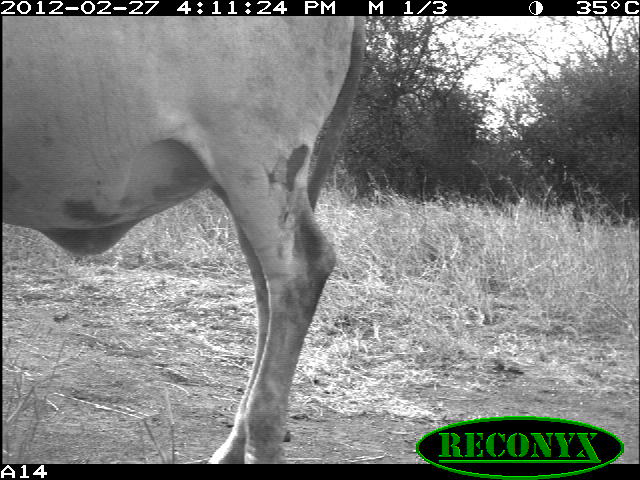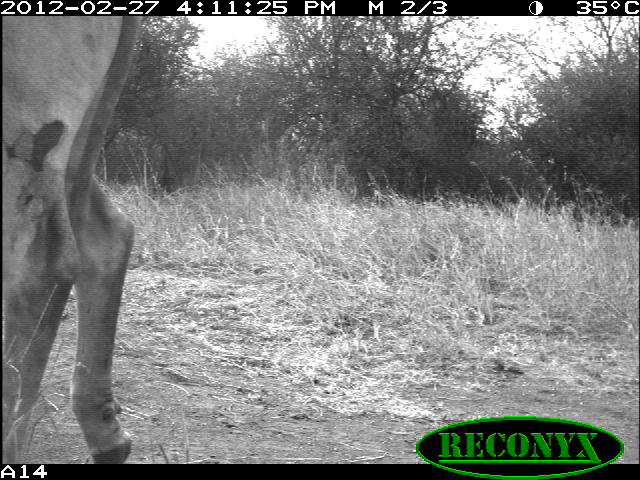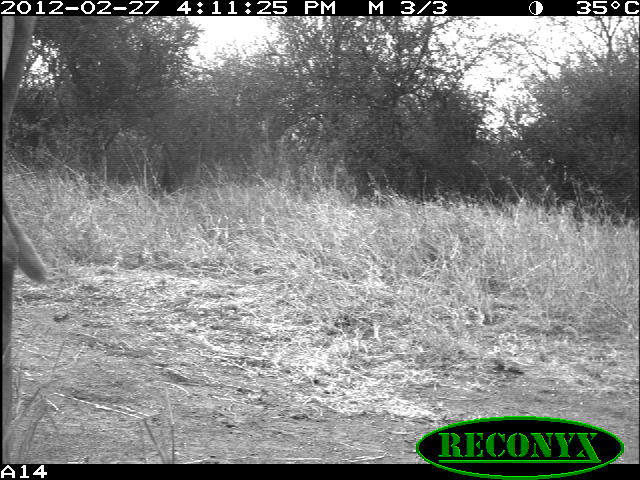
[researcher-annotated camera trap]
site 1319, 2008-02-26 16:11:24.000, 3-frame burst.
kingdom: Animalia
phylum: Chordata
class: Mammalia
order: Artiodactyla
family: Bovidae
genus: Bos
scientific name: Bos taurus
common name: domestic cattle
Bos taurus (domestic cattle), count 1.